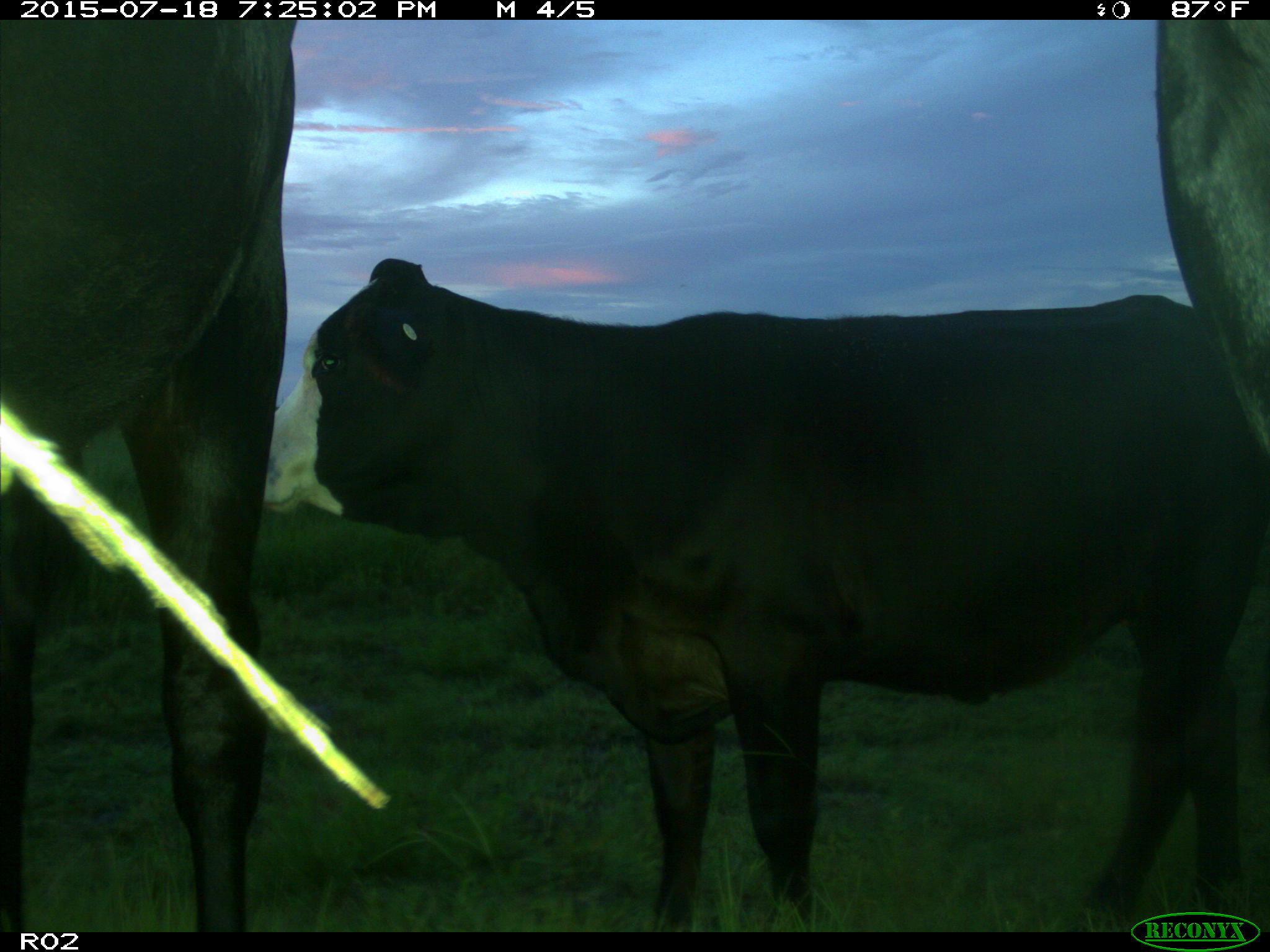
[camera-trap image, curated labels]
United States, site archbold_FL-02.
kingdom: Animalia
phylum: Chordata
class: Mammalia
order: Artiodactyla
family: Bovidae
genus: Bos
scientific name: Bos taurus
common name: domestic cow